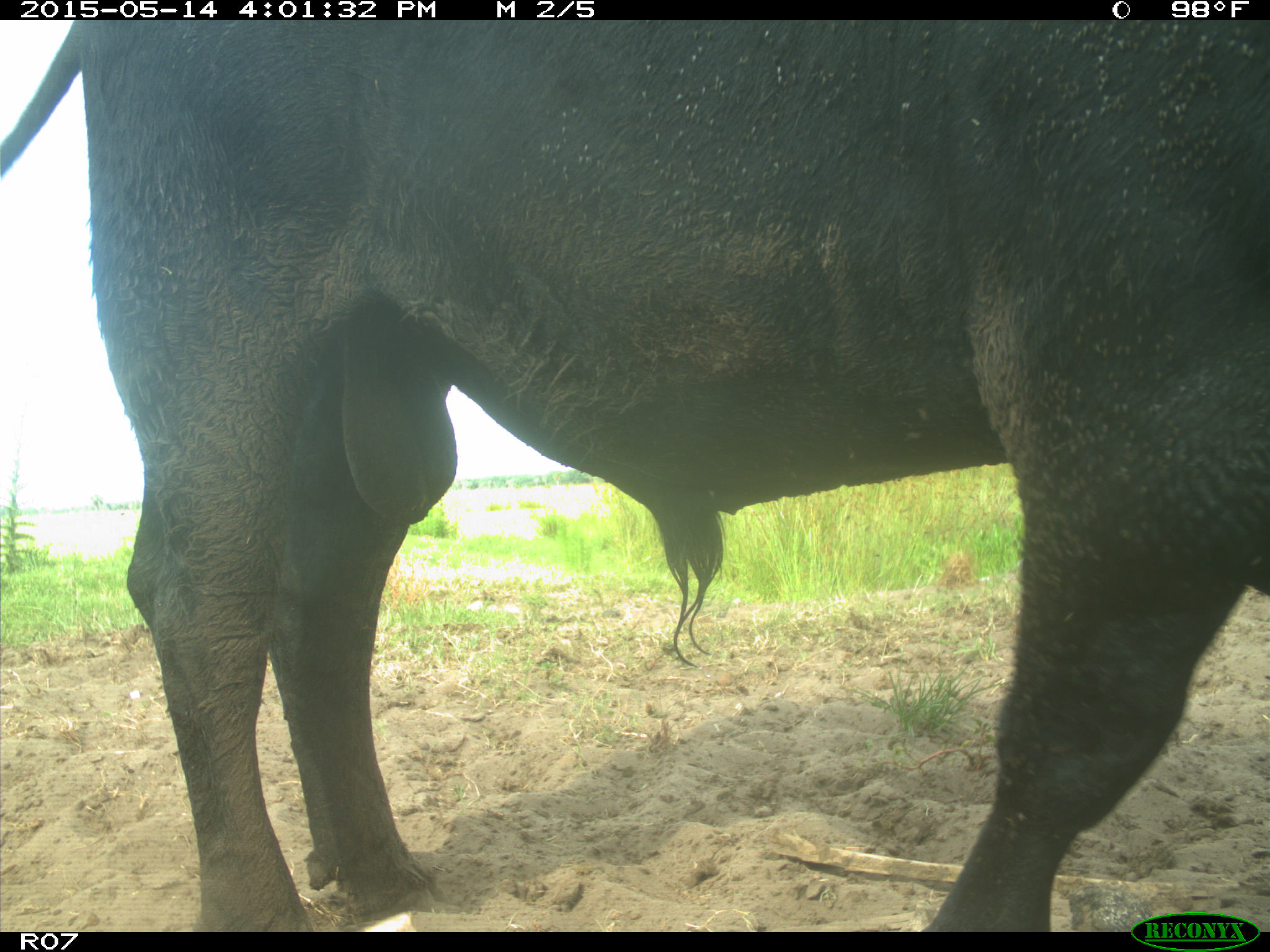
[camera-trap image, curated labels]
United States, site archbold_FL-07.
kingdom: Animalia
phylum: Chordata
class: Mammalia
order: Artiodactyla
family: Bovidae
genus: Bos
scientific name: Bos taurus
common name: domestic cow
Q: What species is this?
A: Bos taurus (domestic cow).